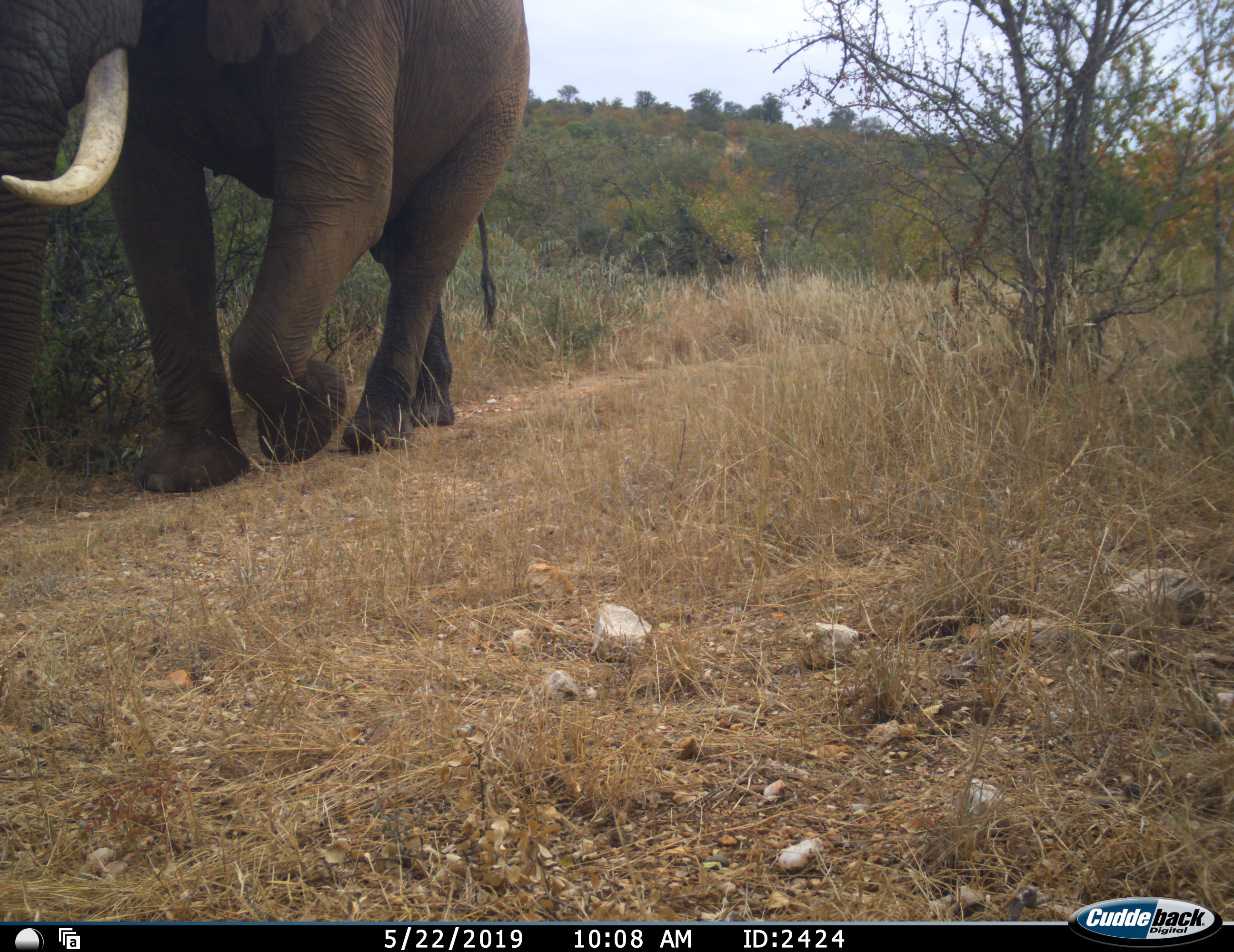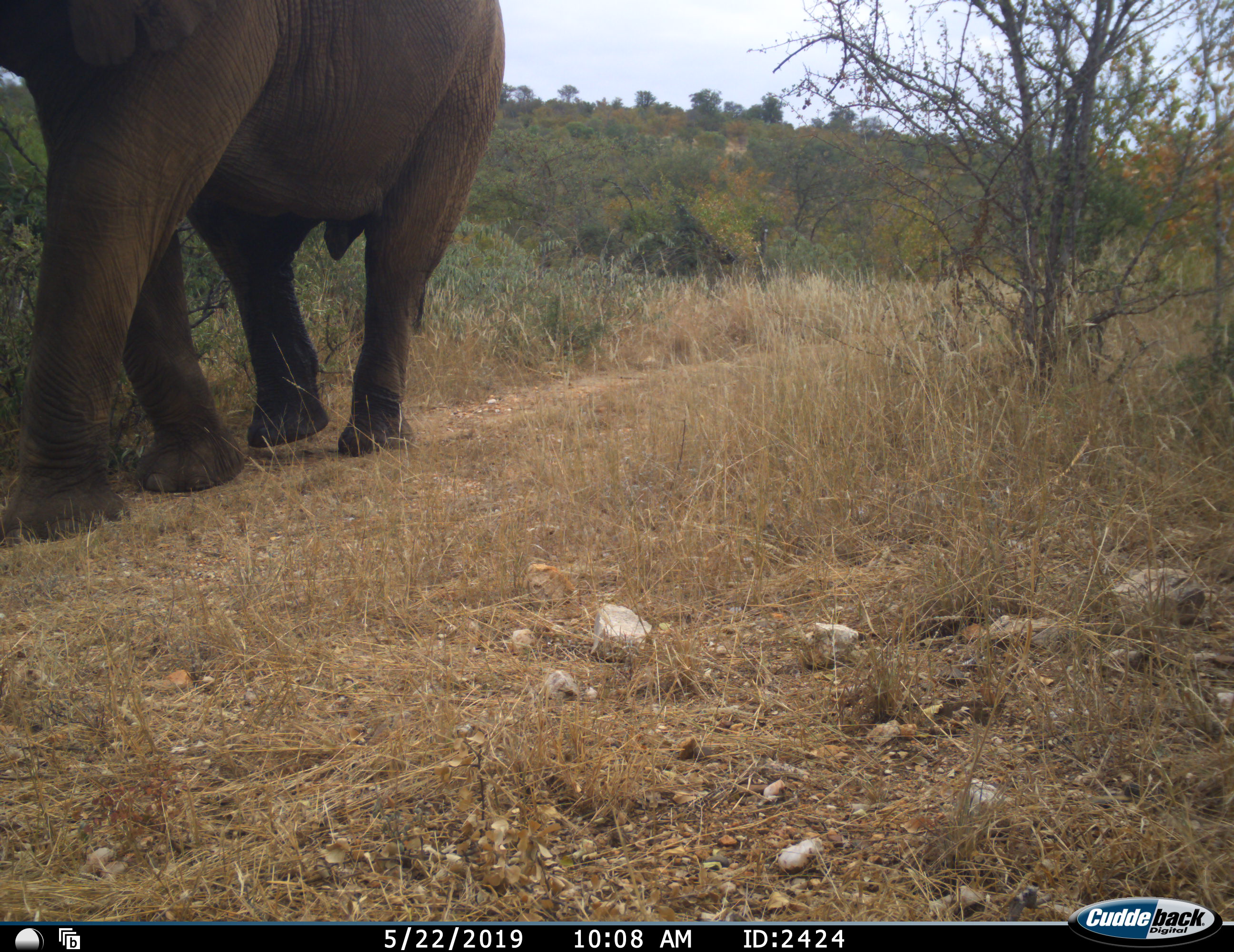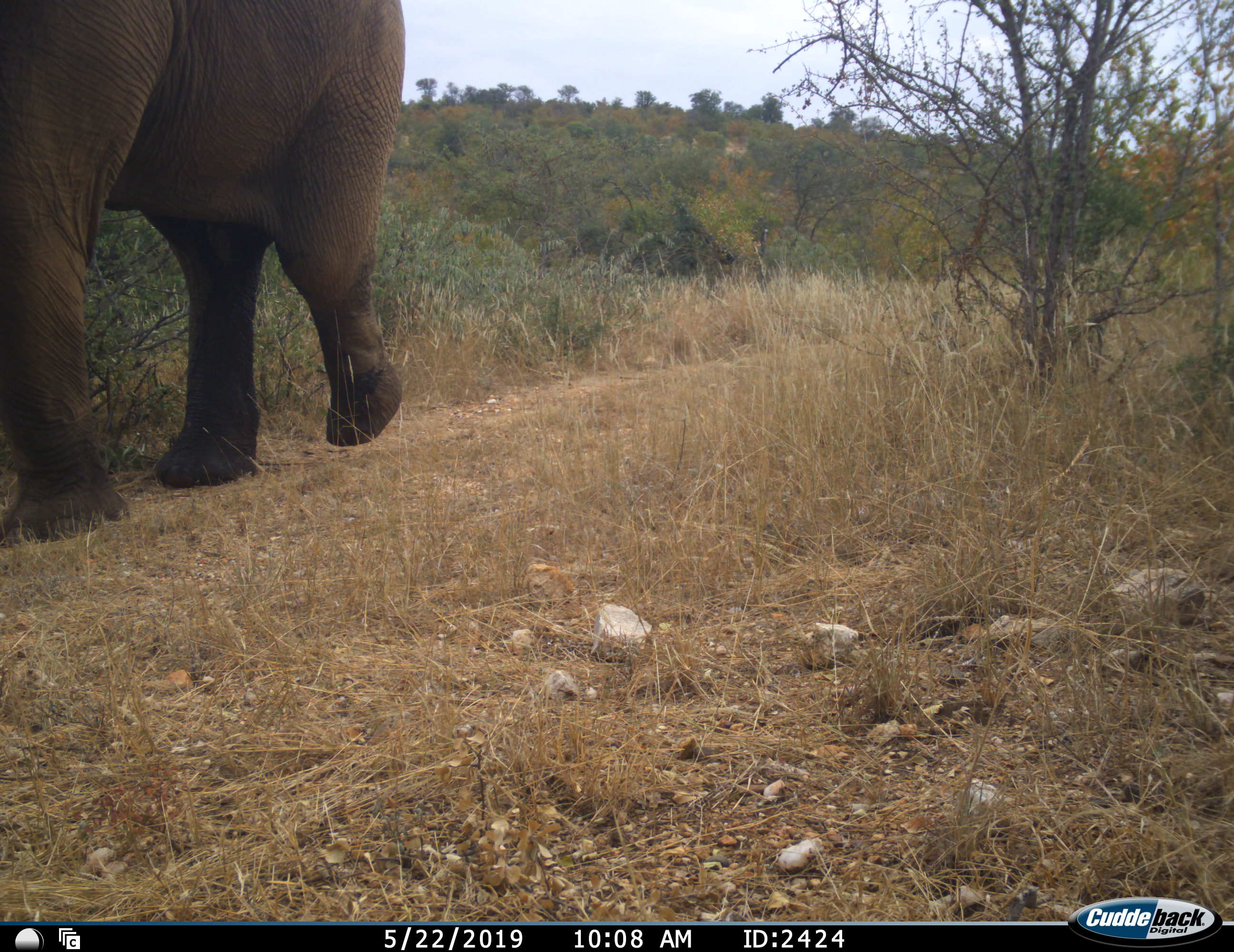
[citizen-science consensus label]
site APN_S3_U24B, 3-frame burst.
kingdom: Animalia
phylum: Chordata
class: Mammalia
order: Proboscidea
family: Elephantidae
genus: Loxodonta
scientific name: Loxodonta africana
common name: african bush elephant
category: elephant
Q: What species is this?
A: Elephant (african bush elephant) (Loxodonta africana).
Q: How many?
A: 1.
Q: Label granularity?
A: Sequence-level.